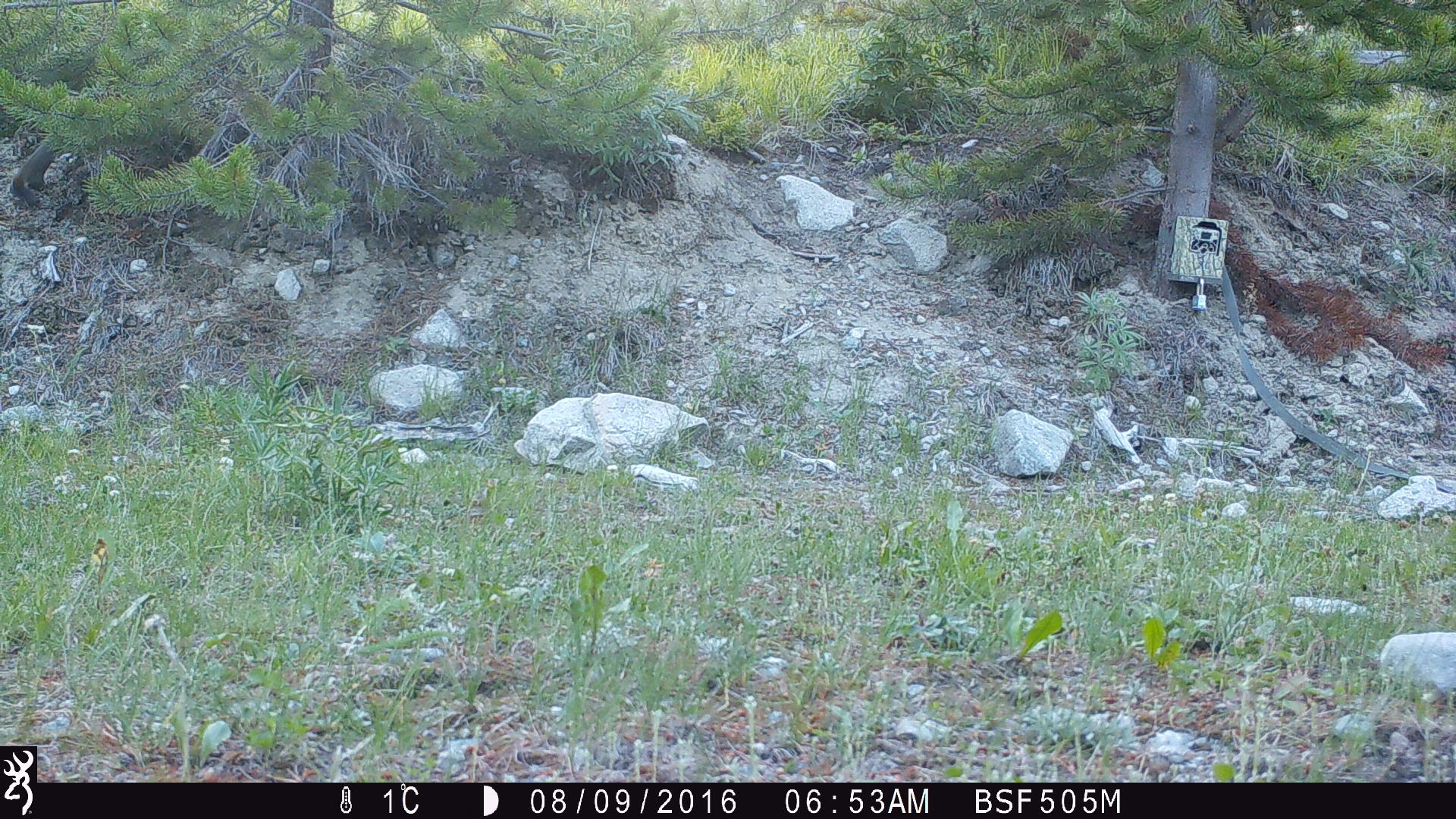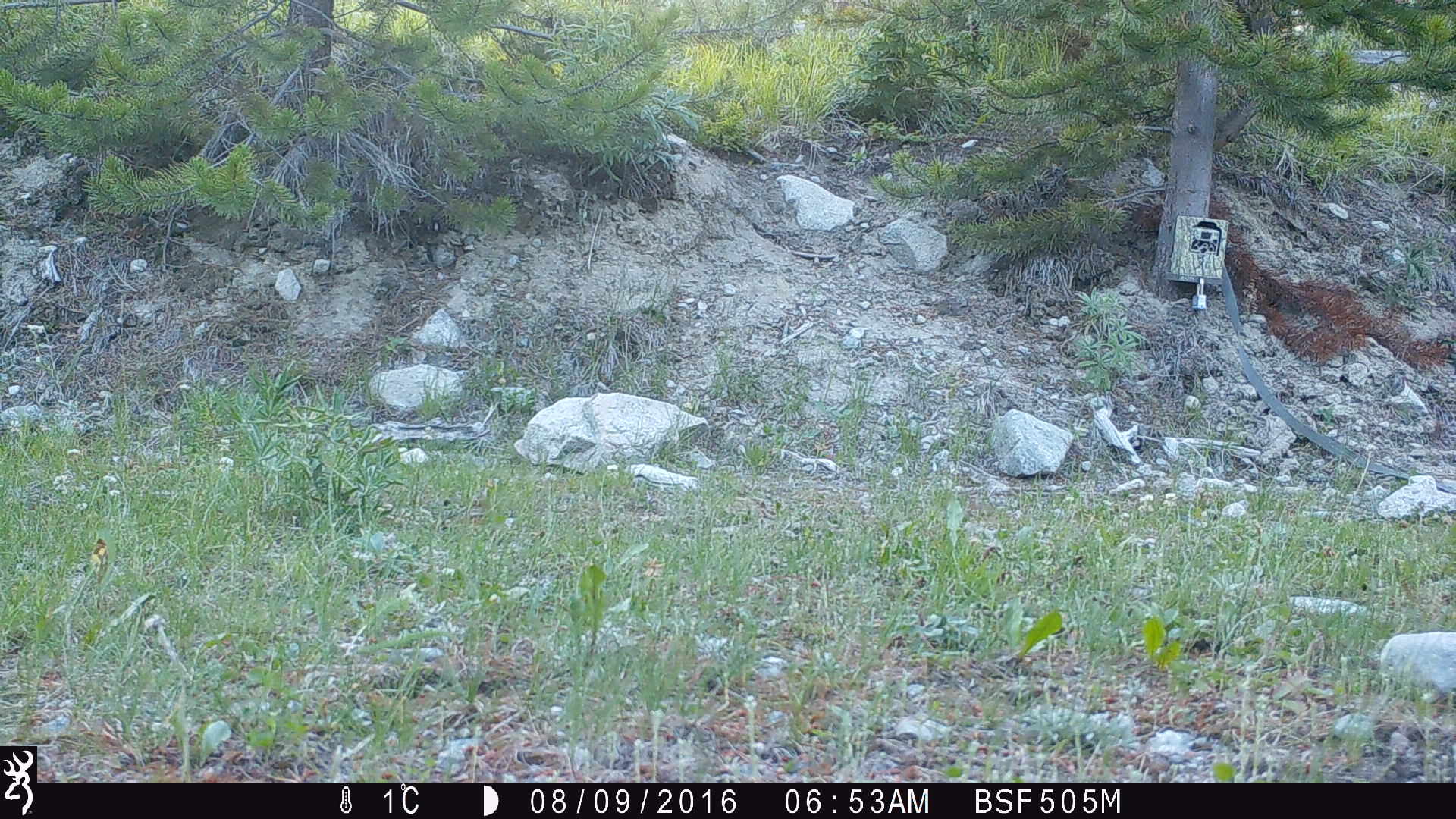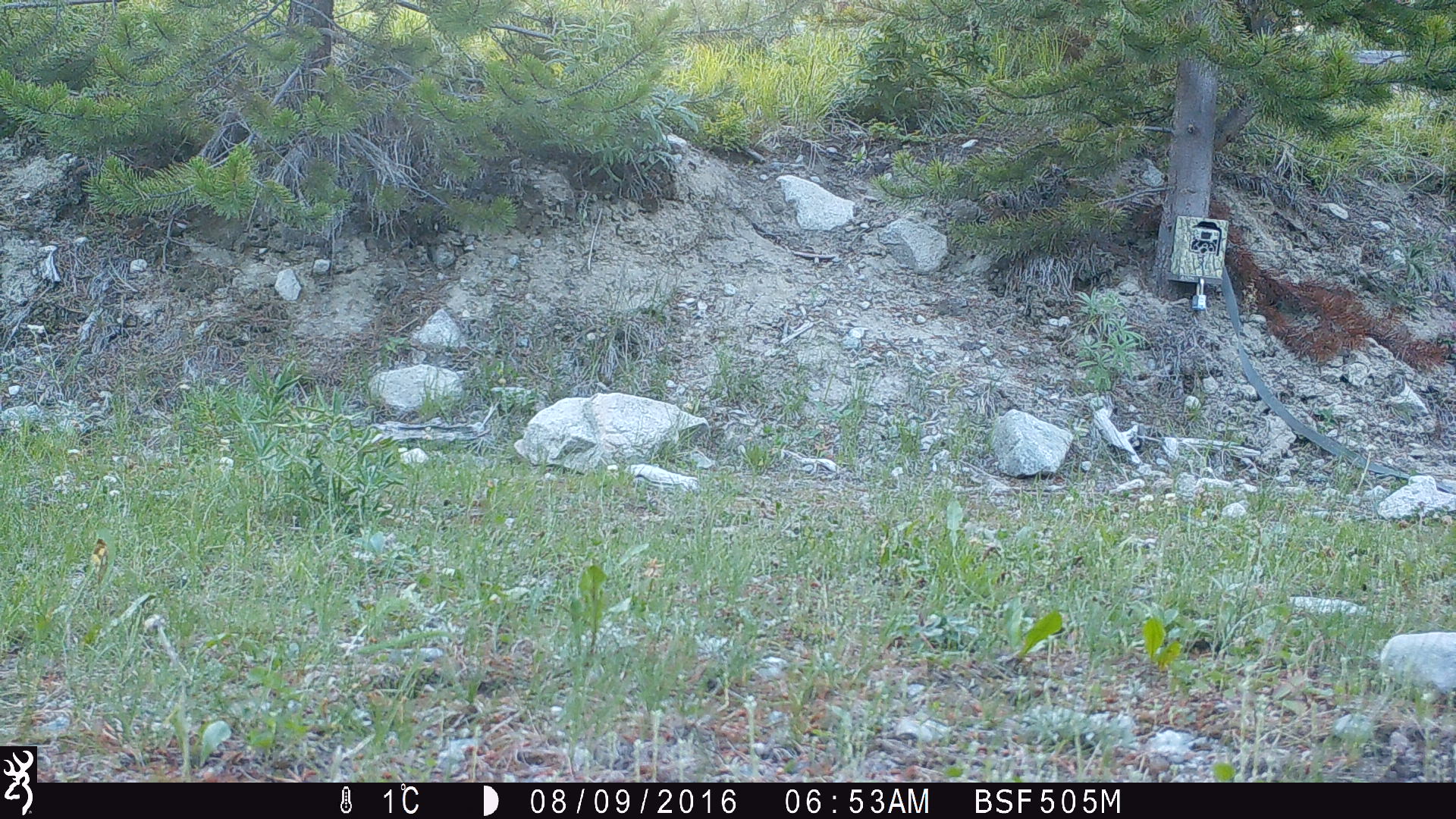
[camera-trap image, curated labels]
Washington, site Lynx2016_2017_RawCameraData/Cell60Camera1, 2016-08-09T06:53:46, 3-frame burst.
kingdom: Animalia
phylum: Chordata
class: Mammalia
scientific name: Mammalia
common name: small mammal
Small mammal (Mammalia). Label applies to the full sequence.